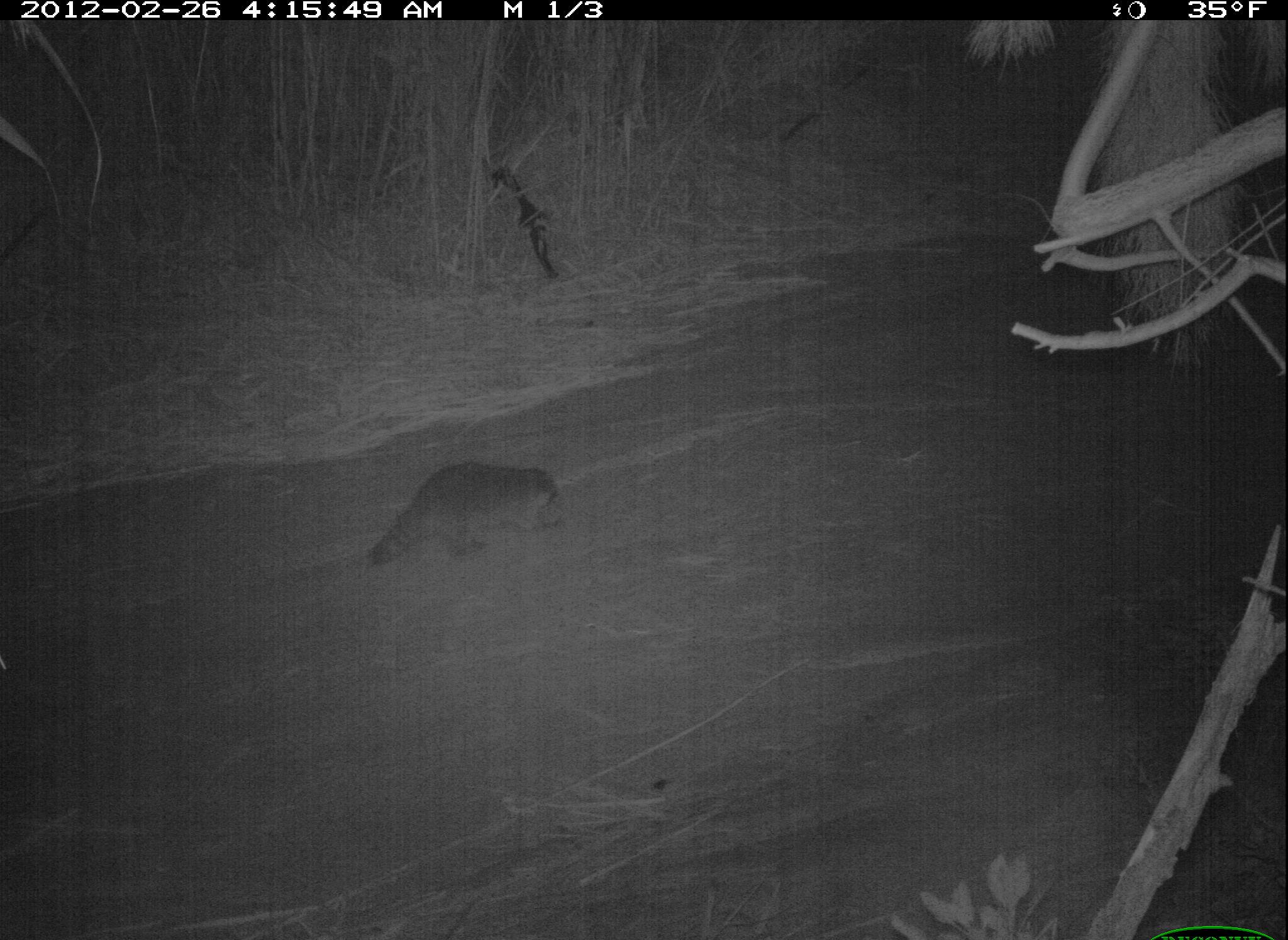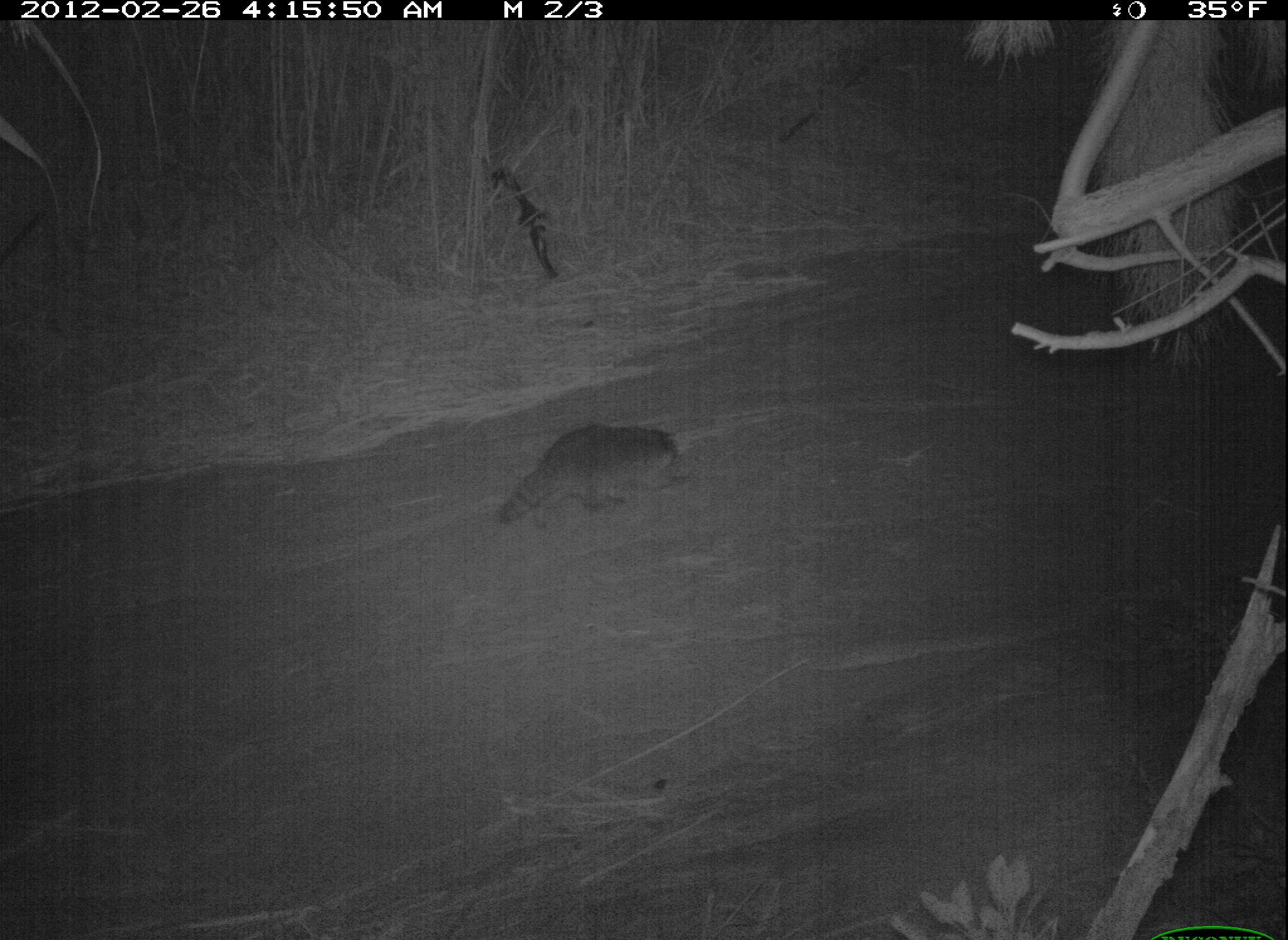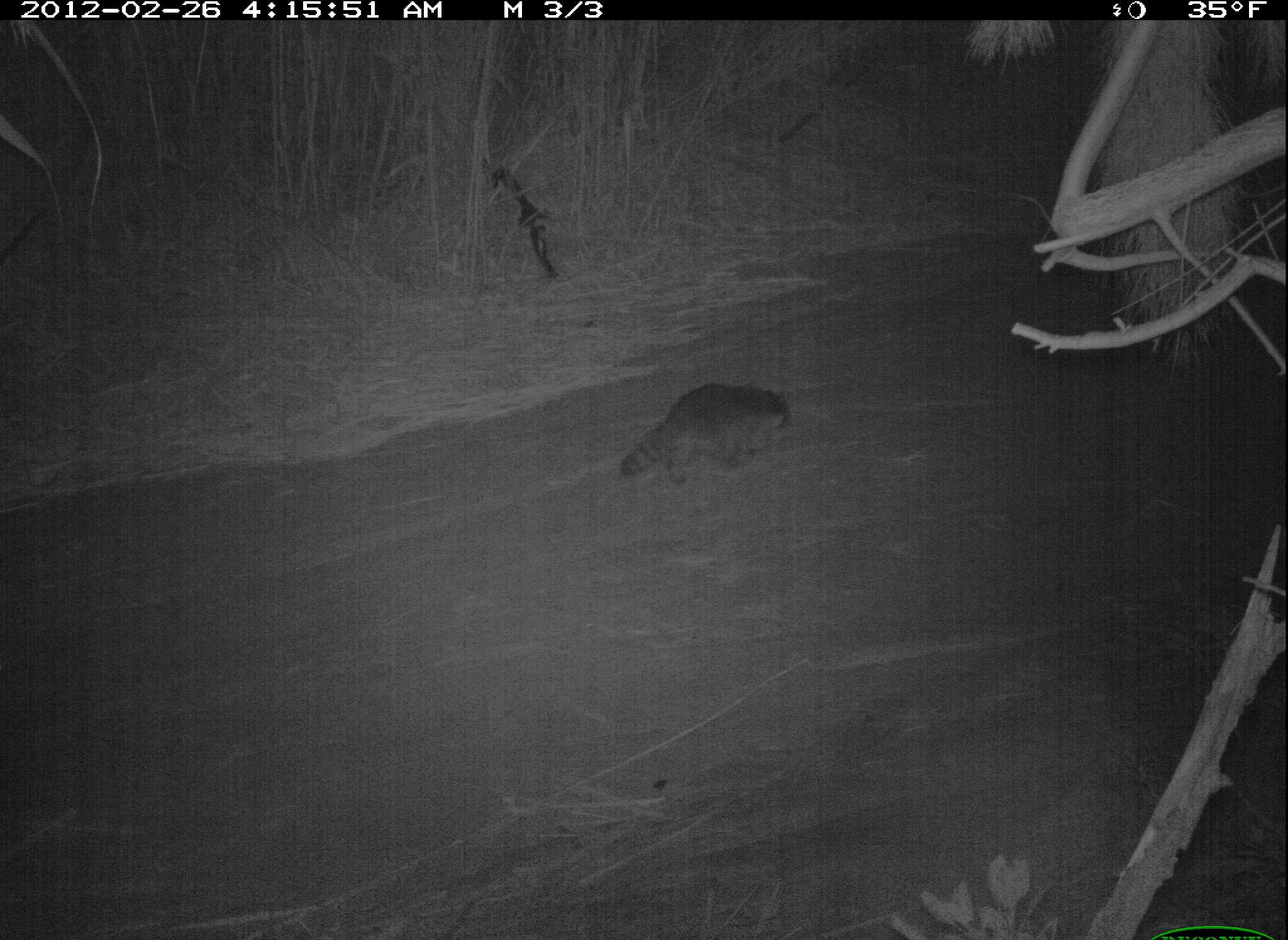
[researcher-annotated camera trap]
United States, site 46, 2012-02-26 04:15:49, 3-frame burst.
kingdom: Animalia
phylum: Chordata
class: Mammalia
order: Carnivora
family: Procyonidae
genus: Procyon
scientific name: Procyon lotor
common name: raccoon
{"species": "raccoon (Procyon lotor)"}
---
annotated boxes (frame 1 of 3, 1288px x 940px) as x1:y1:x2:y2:
raccoon: 359:456:570:572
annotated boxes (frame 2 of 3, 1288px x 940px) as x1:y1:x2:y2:
raccoon: 494:416:699:536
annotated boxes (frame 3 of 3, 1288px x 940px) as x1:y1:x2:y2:
raccoon: 607:353:803:514